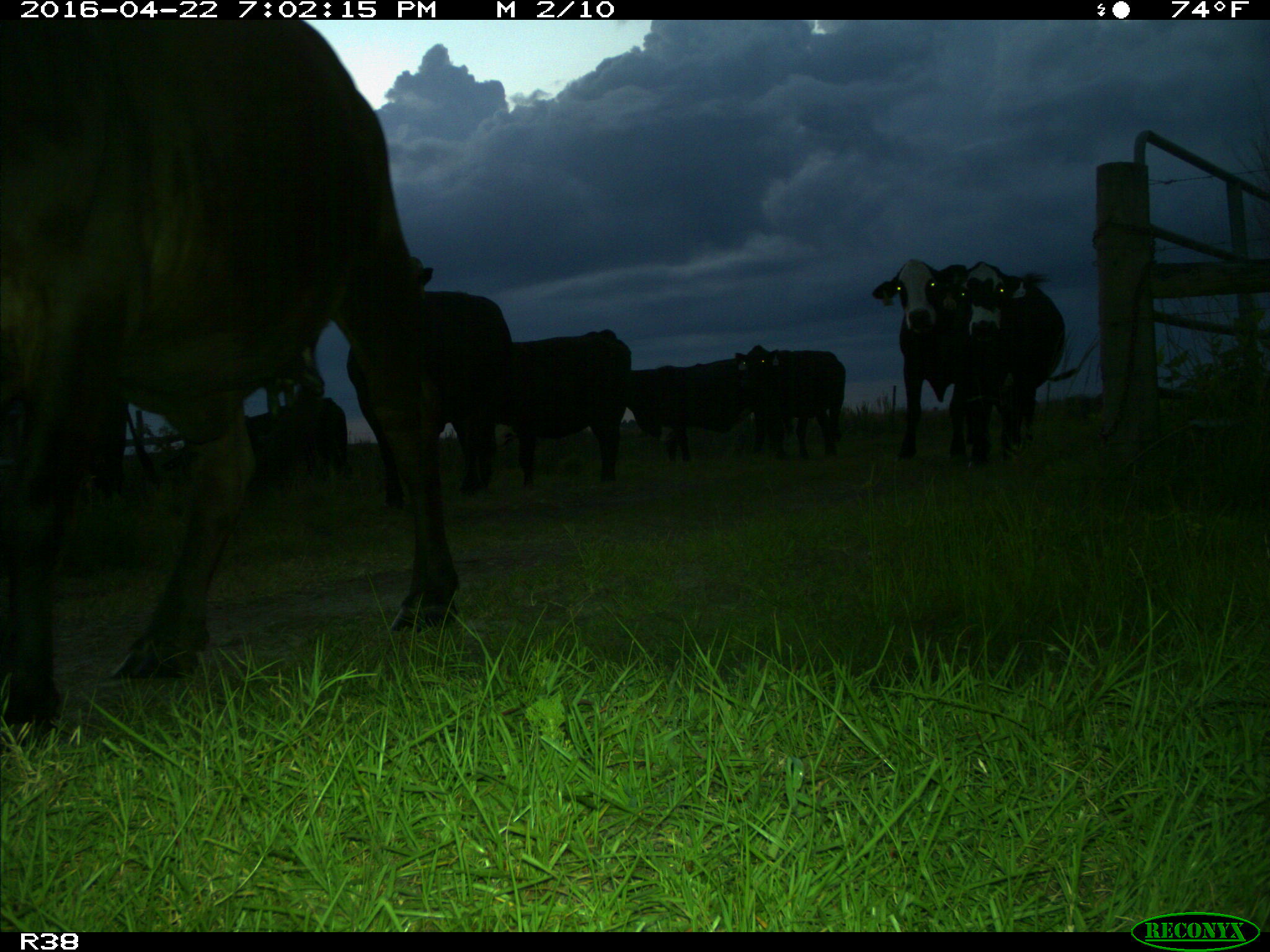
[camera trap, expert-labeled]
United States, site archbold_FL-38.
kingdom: Animalia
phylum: Chordata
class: Mammalia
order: Artiodactyla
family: Bovidae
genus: Bos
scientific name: Bos taurus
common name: domestic cow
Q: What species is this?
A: Bos taurus (domestic cow).